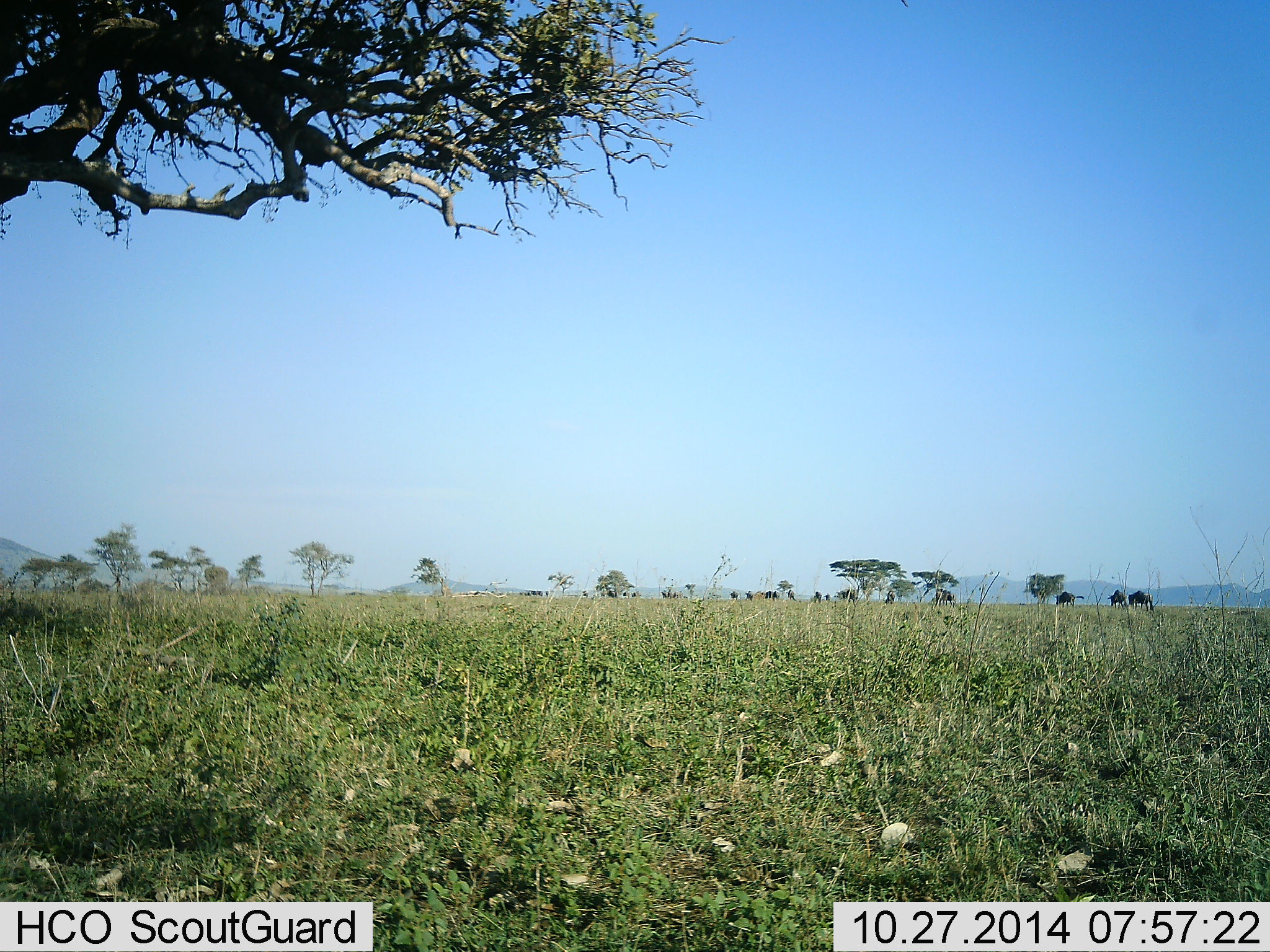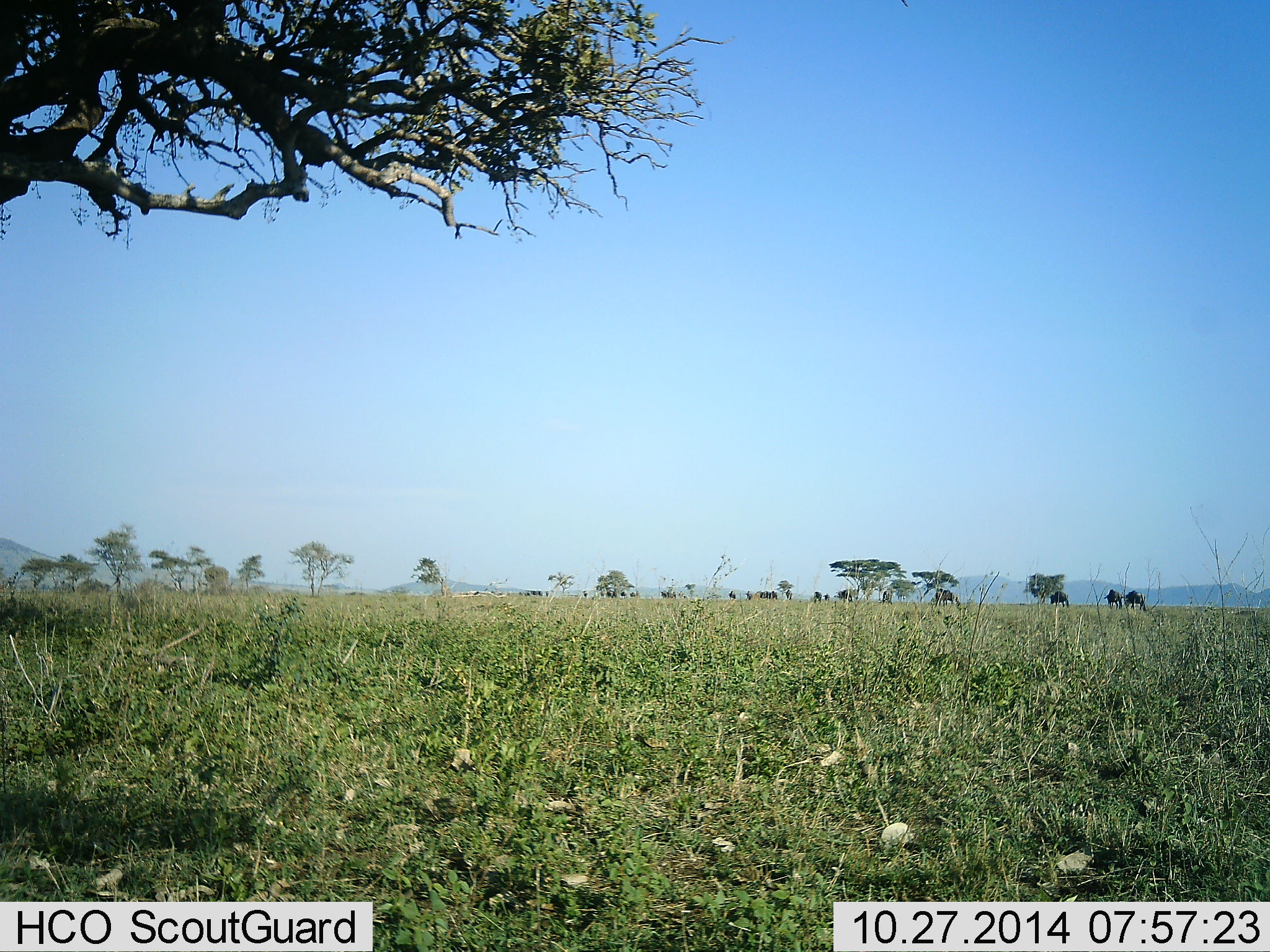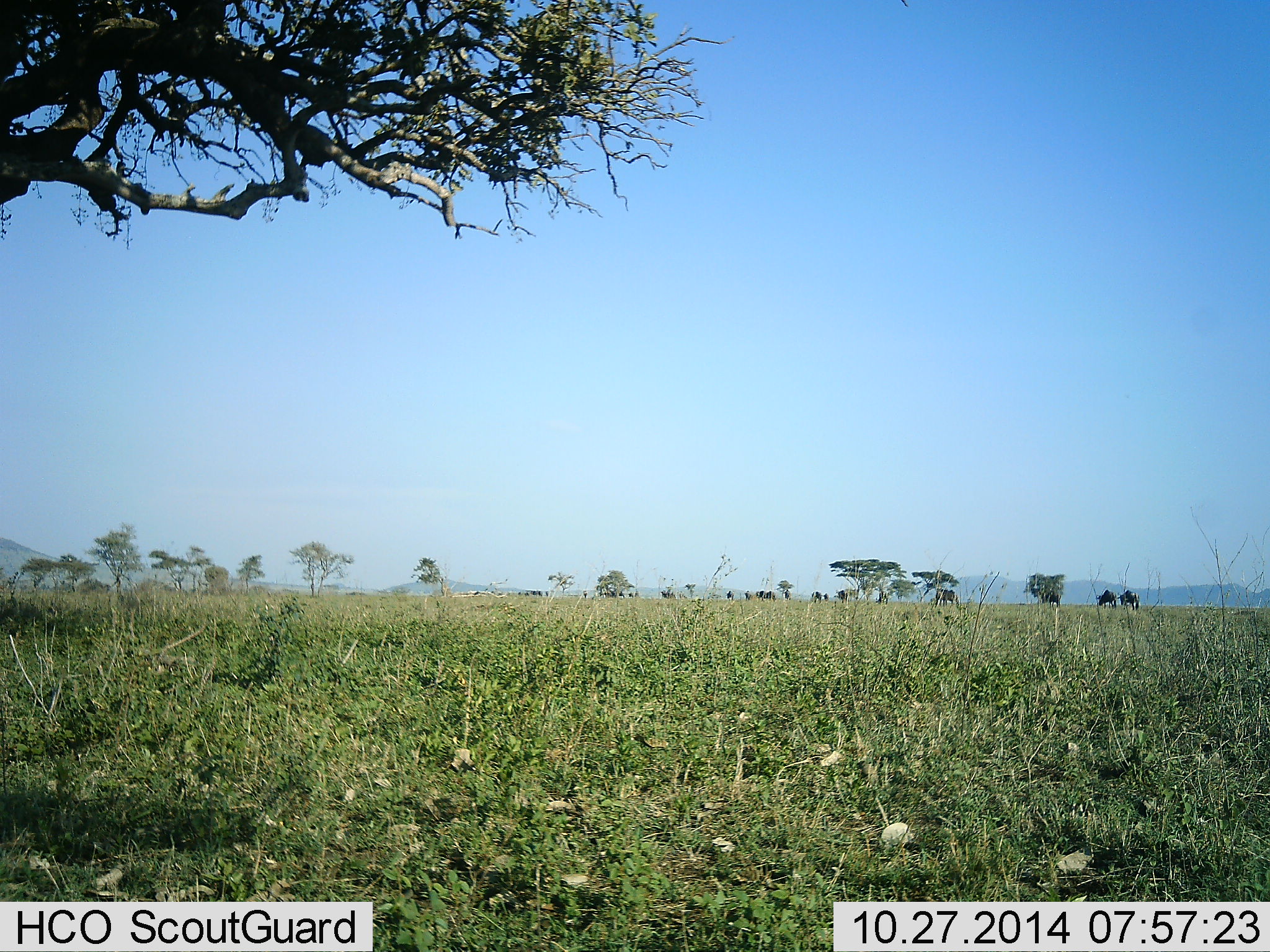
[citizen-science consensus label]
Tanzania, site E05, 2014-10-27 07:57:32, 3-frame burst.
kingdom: Animalia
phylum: Chordata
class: Mammalia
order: Artiodactyla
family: Bovidae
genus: Connochaetes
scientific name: Connochaetes taurinus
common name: blue wildebeest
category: wildebeest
Wildebeest (blue wildebeest) (Connochaetes taurinus), count 11-50. Behavior (volunteer vote fractions): standing 20%, resting 0%, moving 100%, interacting 0%. Young present (vote fraction): 0%. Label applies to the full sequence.